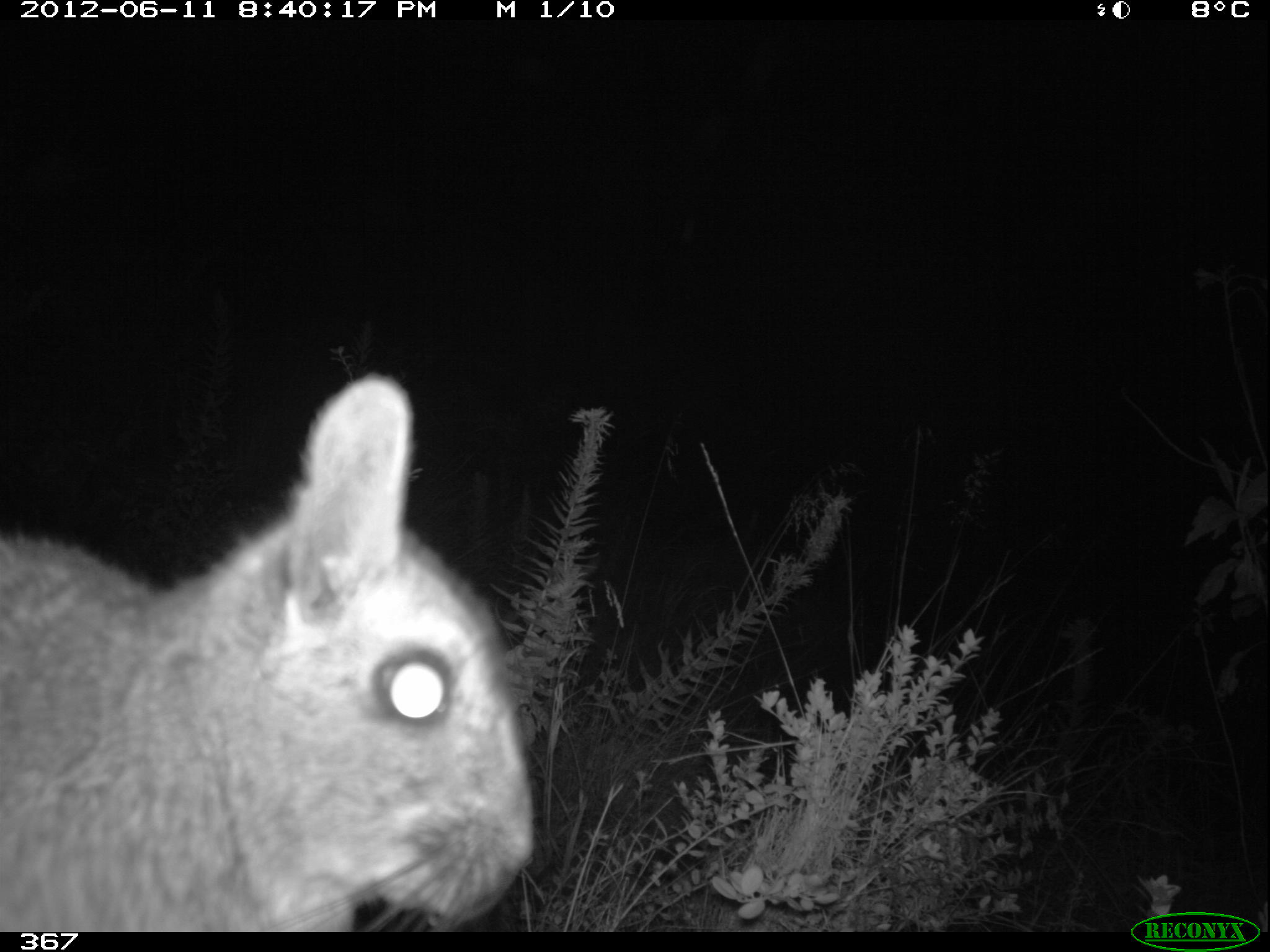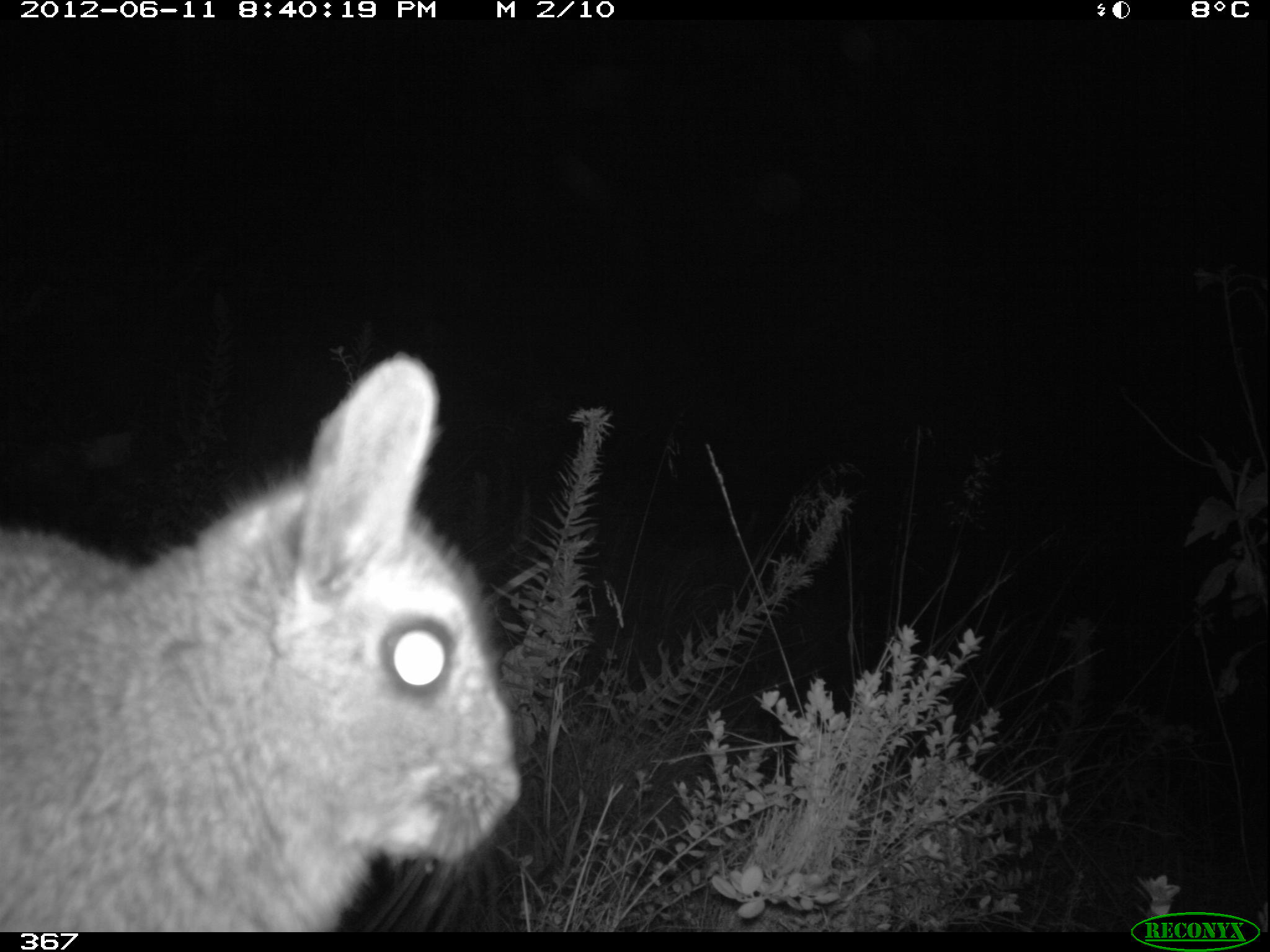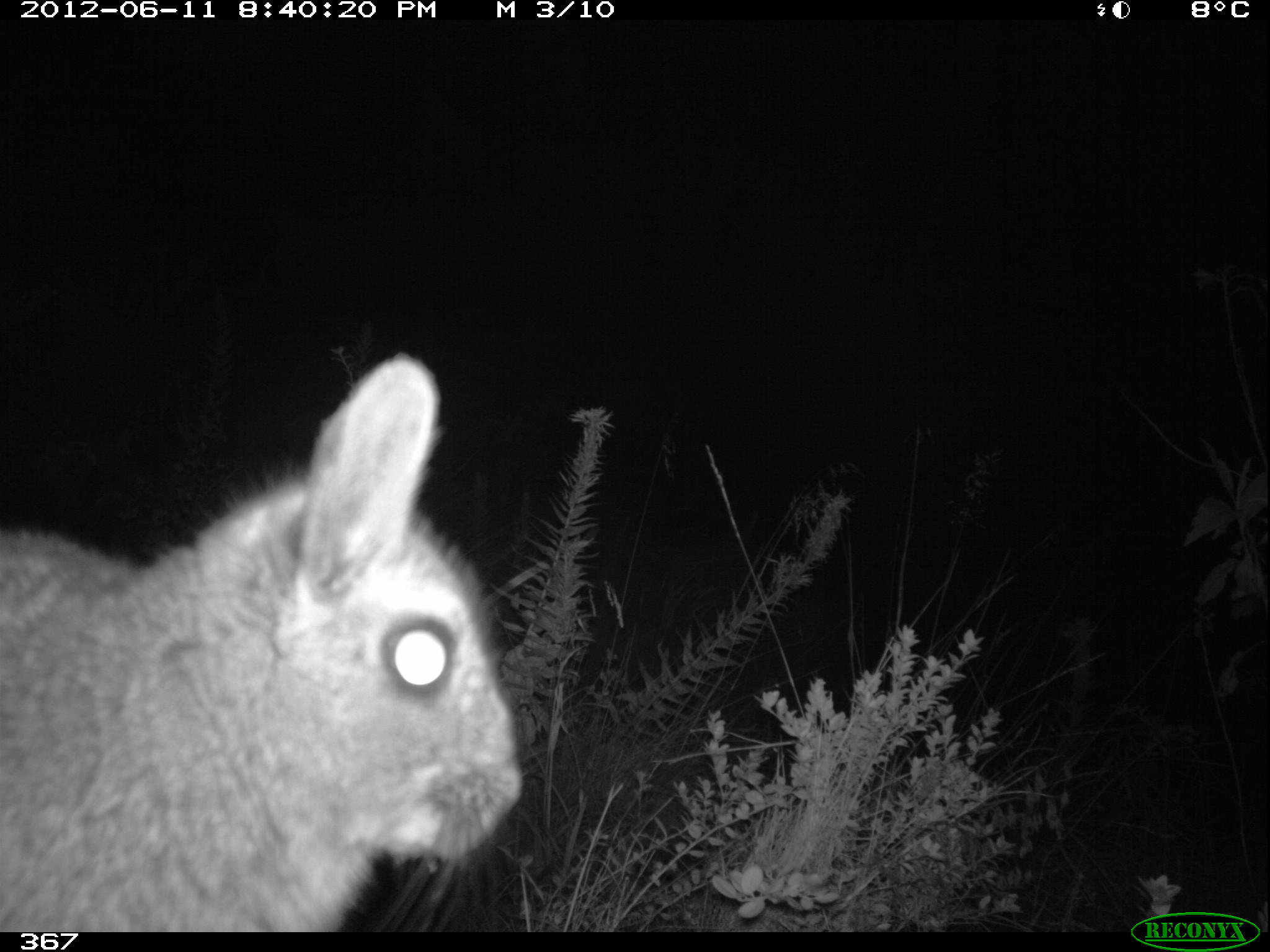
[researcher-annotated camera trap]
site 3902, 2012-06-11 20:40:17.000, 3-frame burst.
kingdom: Animalia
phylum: Chordata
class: Mammalia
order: Rodentia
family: Chinchillidae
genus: Lagidium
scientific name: Lagidium viscacia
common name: mountain viscacha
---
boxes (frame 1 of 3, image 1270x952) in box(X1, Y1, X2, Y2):
lagidium viscacia: box(0, 372, 532, 931)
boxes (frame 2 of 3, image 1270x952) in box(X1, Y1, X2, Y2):
lagidium viscacia: box(0, 350, 521, 932)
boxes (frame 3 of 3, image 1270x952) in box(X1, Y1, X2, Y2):
lagidium viscacia: box(0, 352, 523, 932)